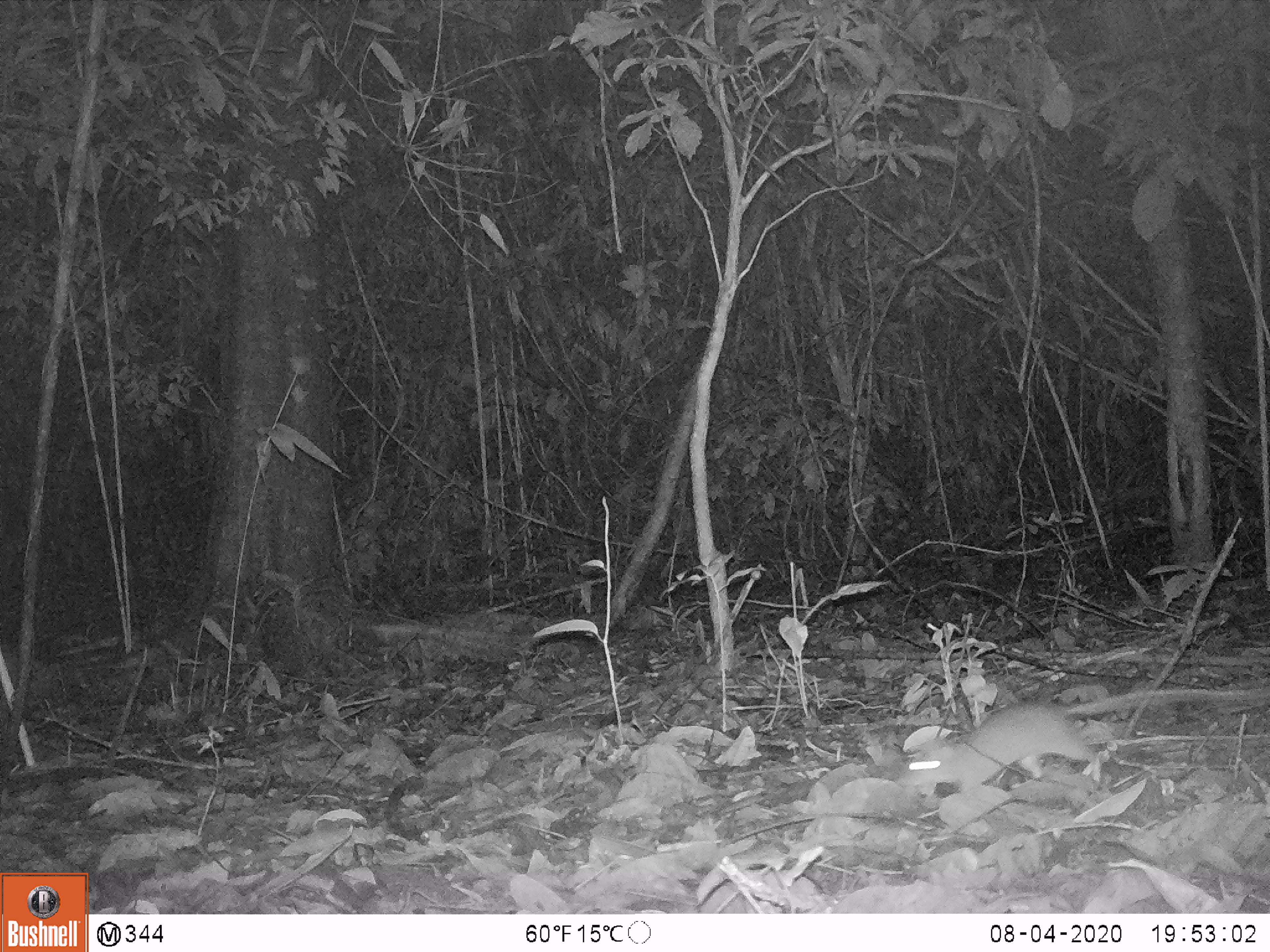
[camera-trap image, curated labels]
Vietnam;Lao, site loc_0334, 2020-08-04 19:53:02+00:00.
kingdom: Animalia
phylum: Chordata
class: Mammalia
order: Rodentia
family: Muridae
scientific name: Muridae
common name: old-world mice and rats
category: unidentified murid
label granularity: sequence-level